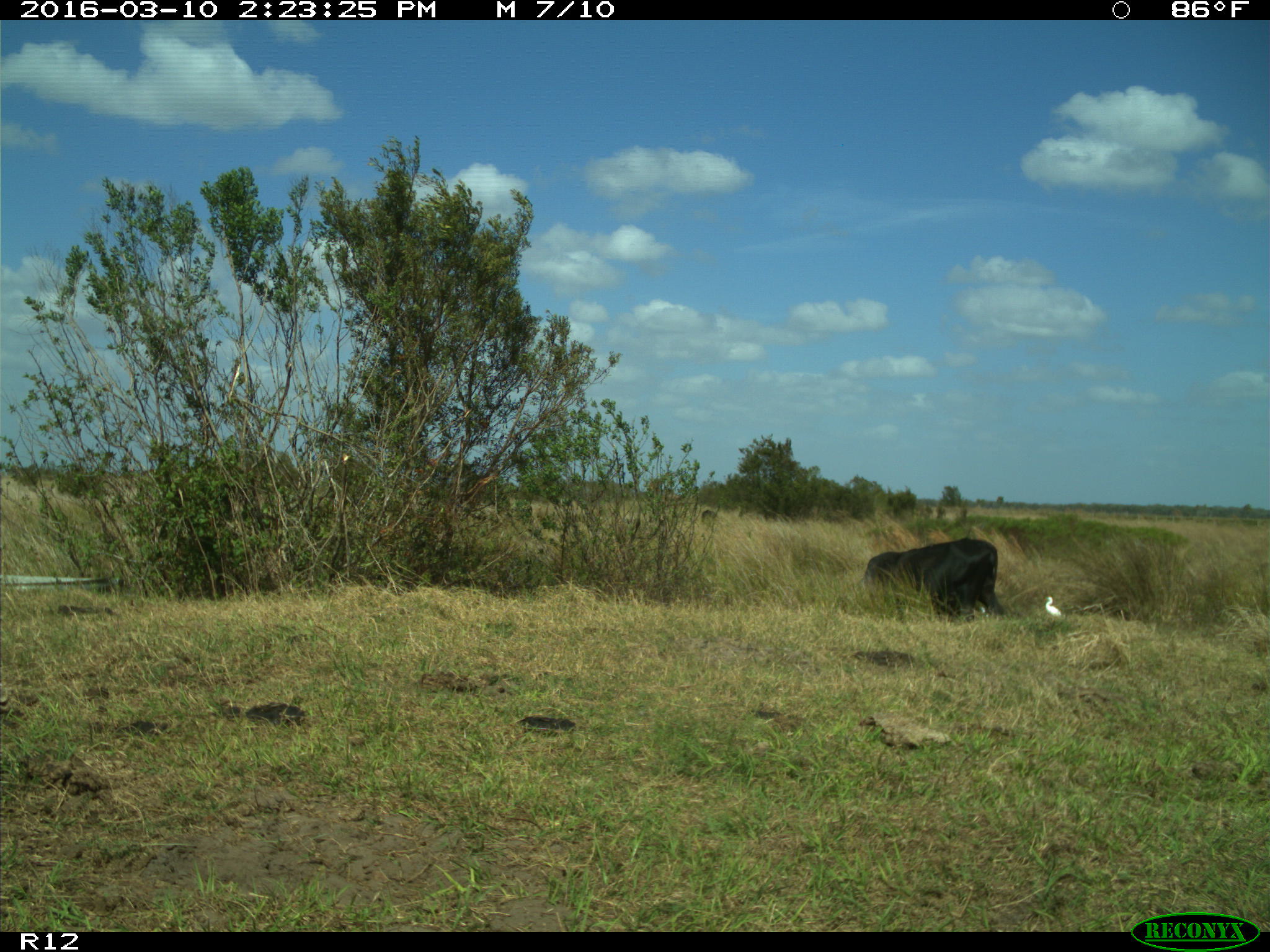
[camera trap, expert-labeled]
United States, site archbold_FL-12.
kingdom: Animalia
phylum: Chordata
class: Mammalia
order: Artiodactyla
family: Bovidae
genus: Bos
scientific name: Bos taurus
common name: domestic cow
Bos taurus (domestic cow).